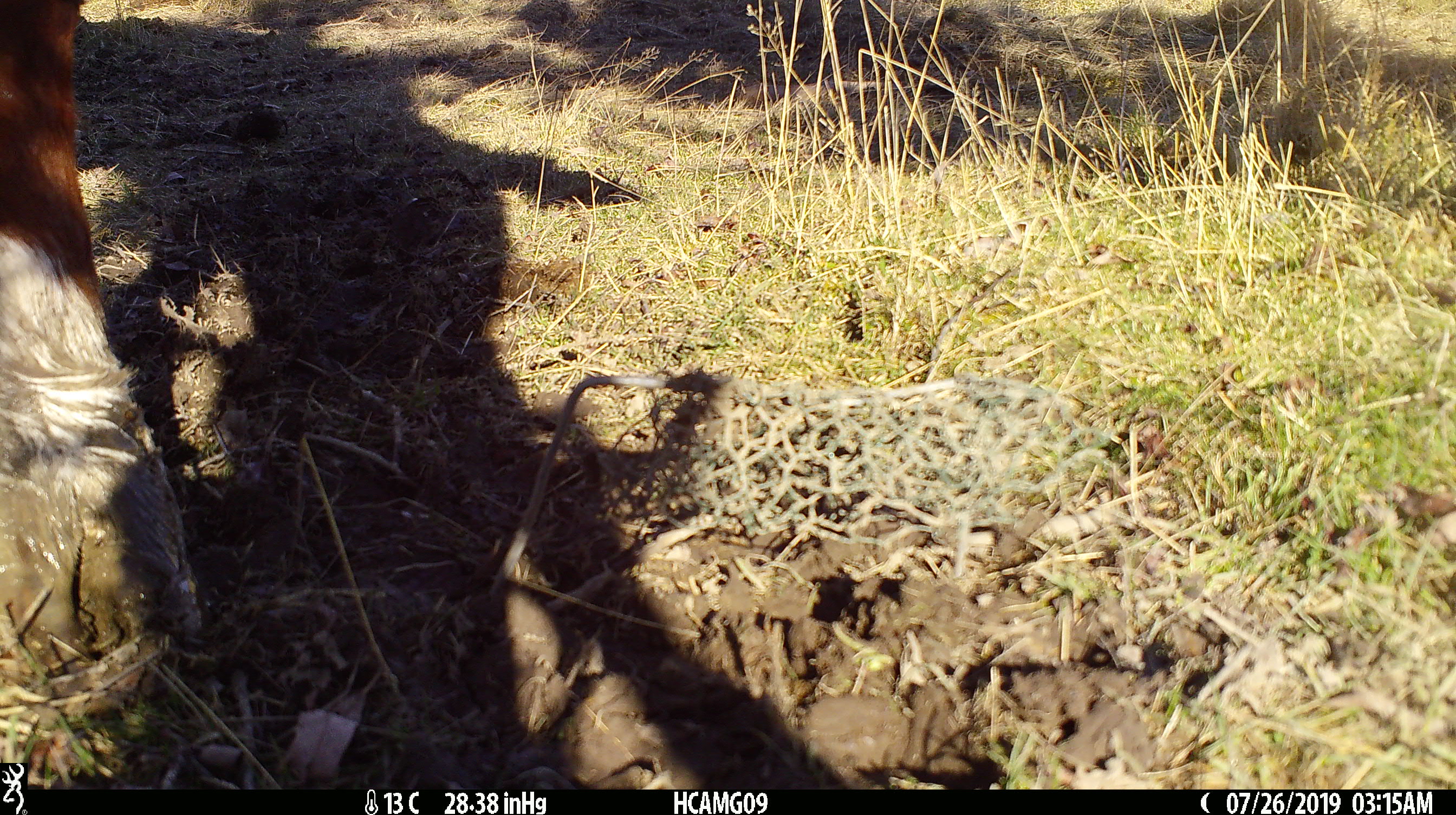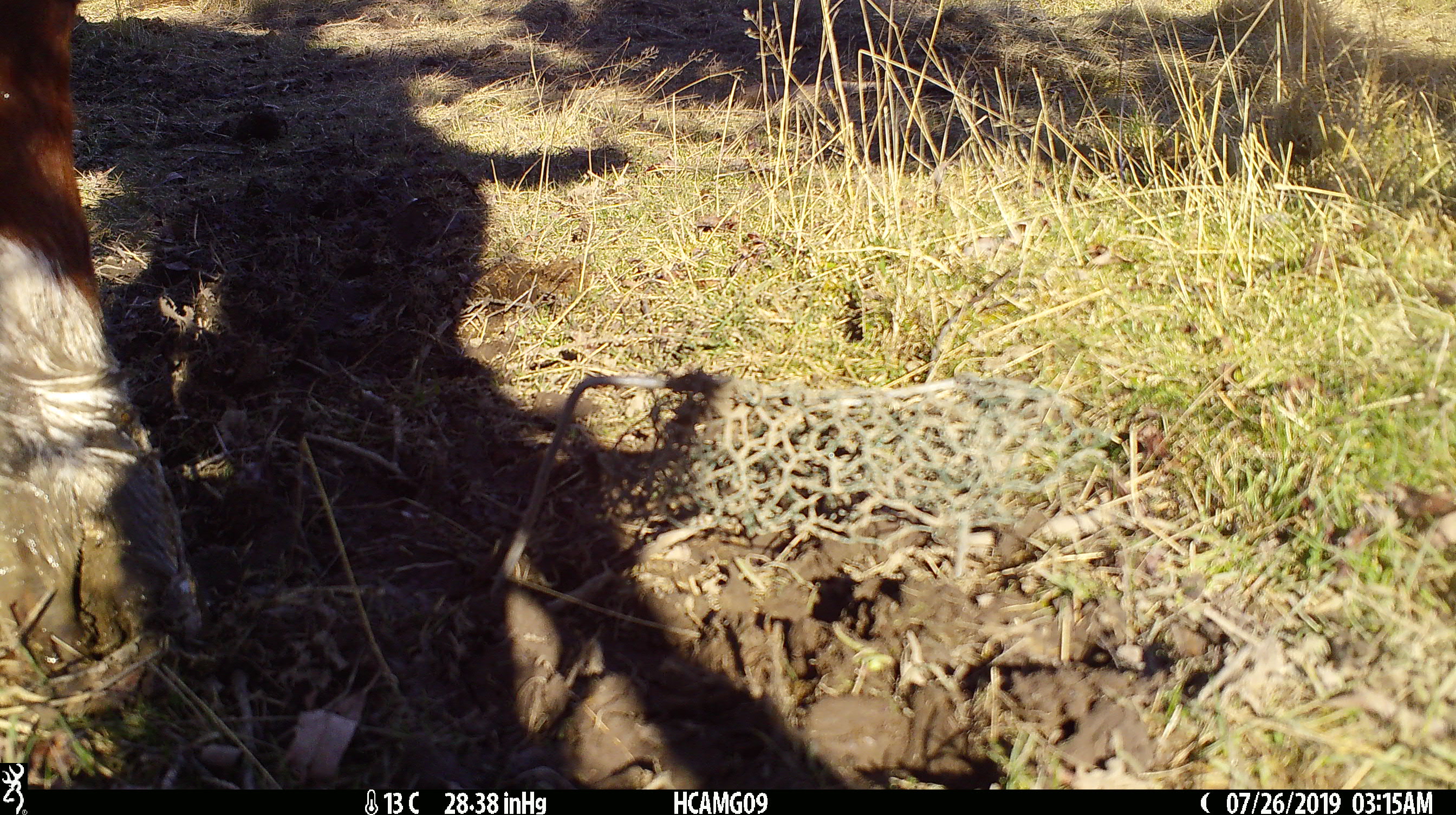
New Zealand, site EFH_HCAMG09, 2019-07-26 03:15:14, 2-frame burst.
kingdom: Animalia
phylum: Chordata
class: Mammalia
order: Artiodactyla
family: Bovidae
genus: Bos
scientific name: Bos taurus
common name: domestic cow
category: cow